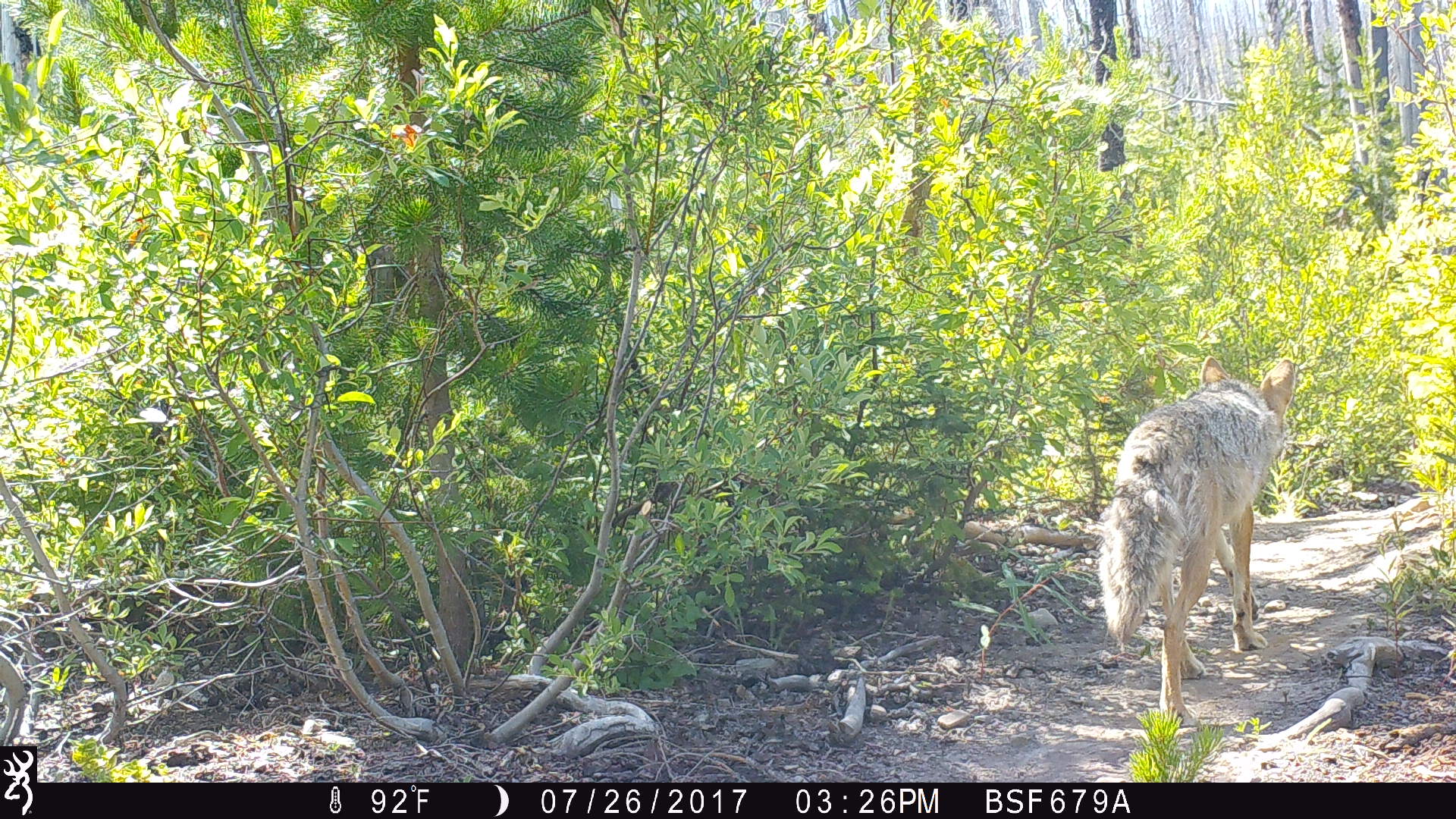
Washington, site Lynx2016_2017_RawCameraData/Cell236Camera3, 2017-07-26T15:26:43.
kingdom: Animalia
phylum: Chordata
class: Mammalia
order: Carnivora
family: Canidae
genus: Canis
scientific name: Canis latrans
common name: coyote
Canis latrans (coyote). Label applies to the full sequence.